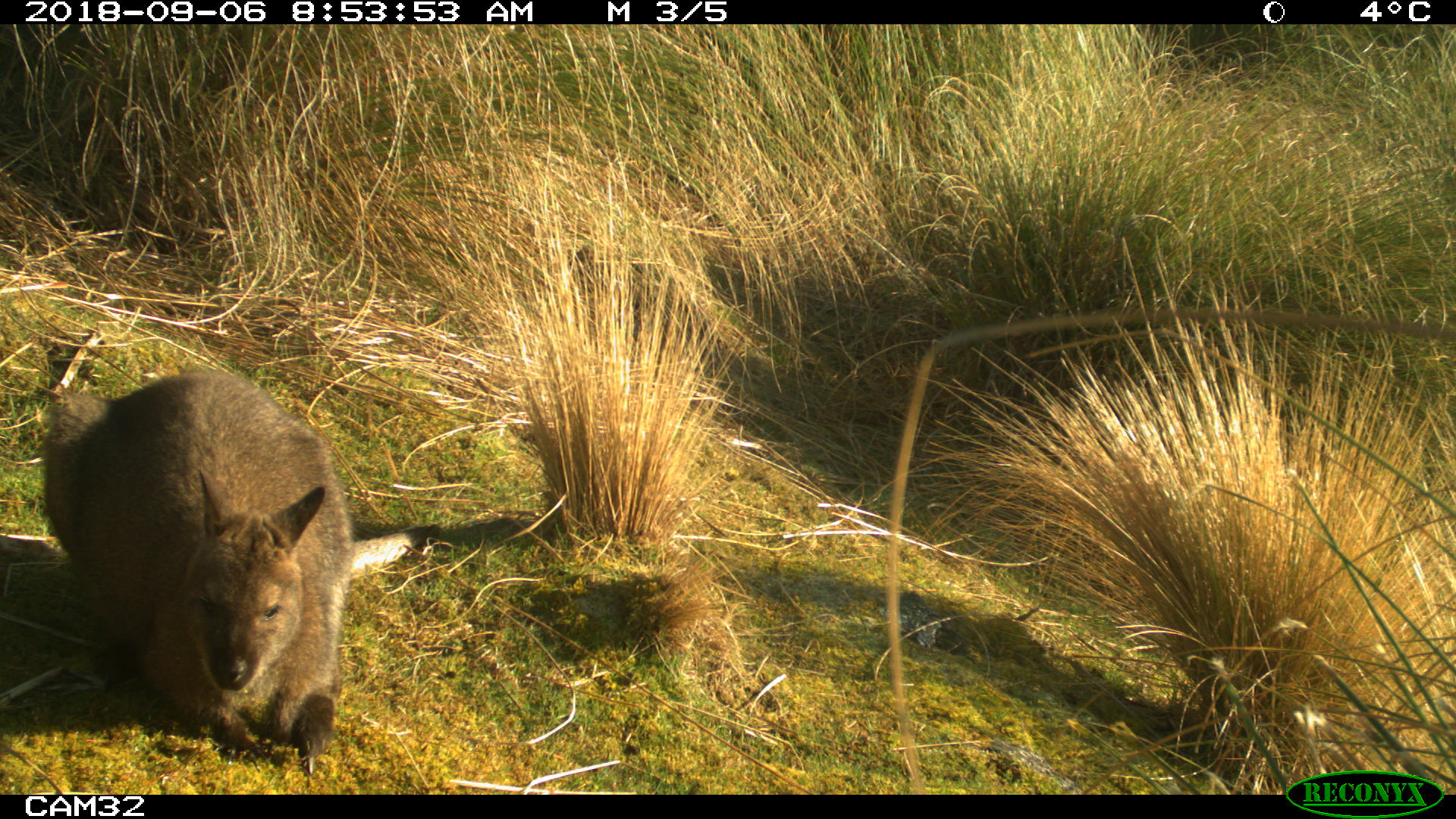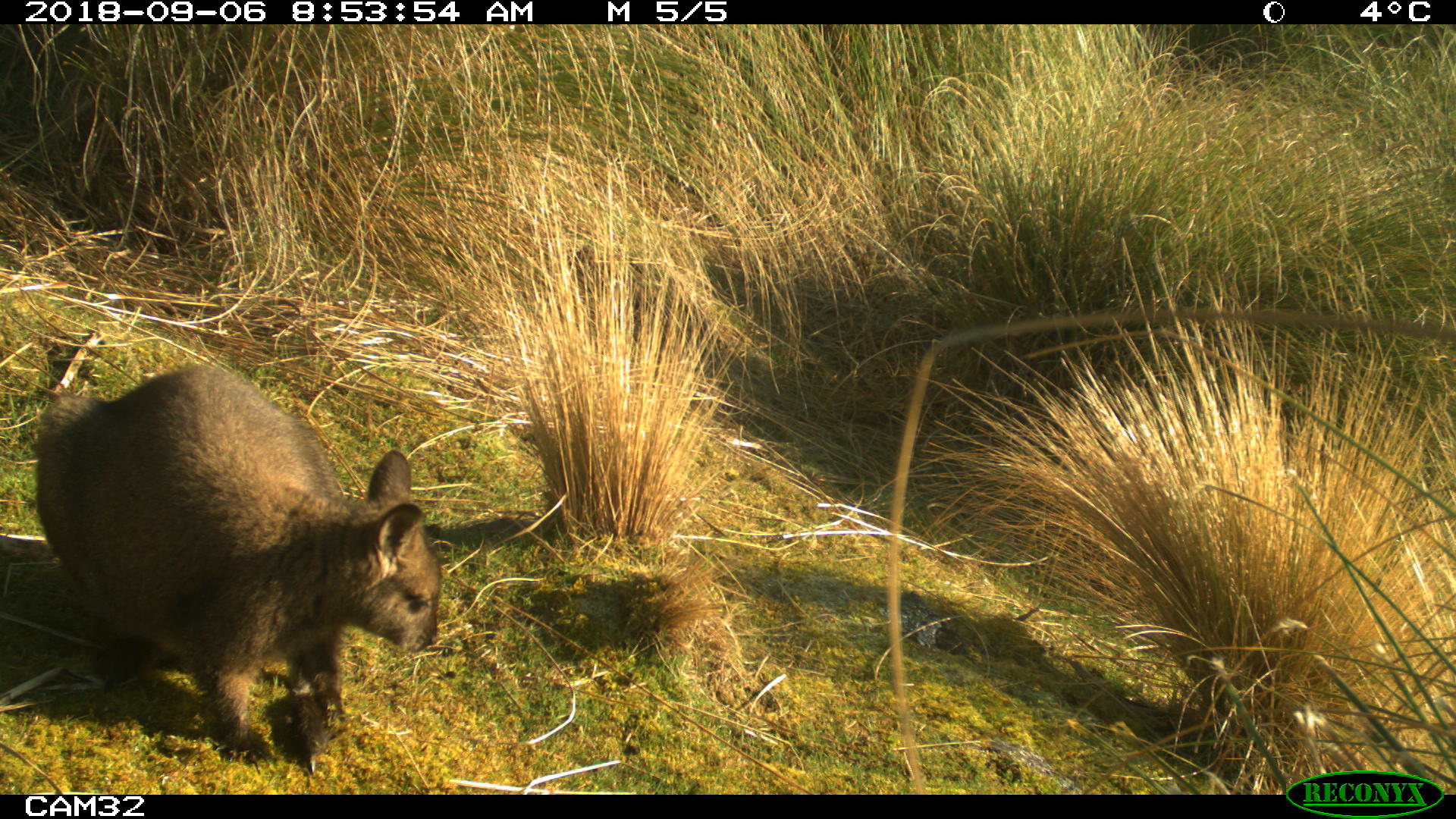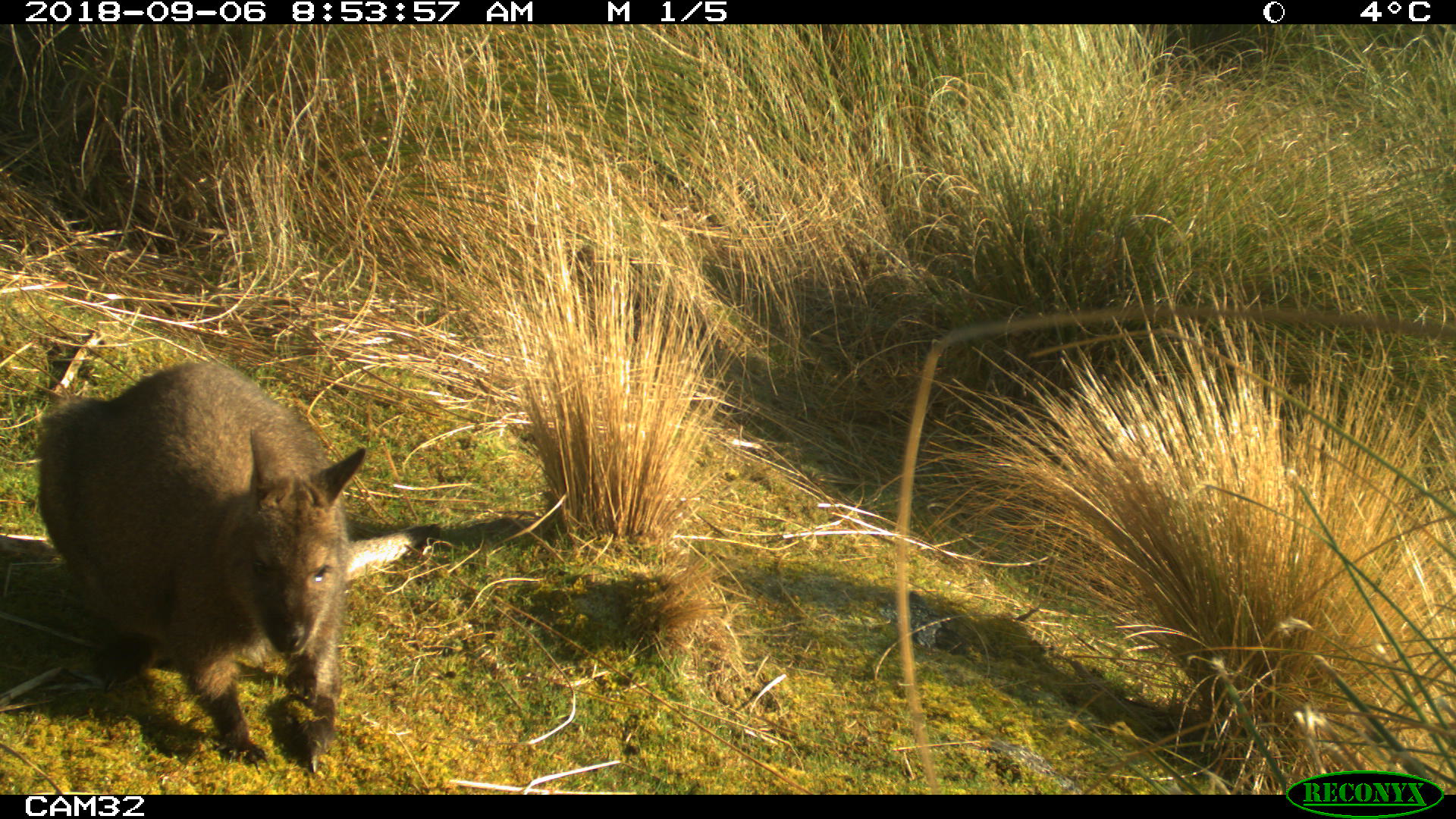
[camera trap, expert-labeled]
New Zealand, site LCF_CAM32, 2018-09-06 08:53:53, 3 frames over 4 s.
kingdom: Animalia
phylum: Chordata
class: Mammalia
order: Diprotodontia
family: Macropodidae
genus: Notamacropus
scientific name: Notamacropus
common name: wallaby